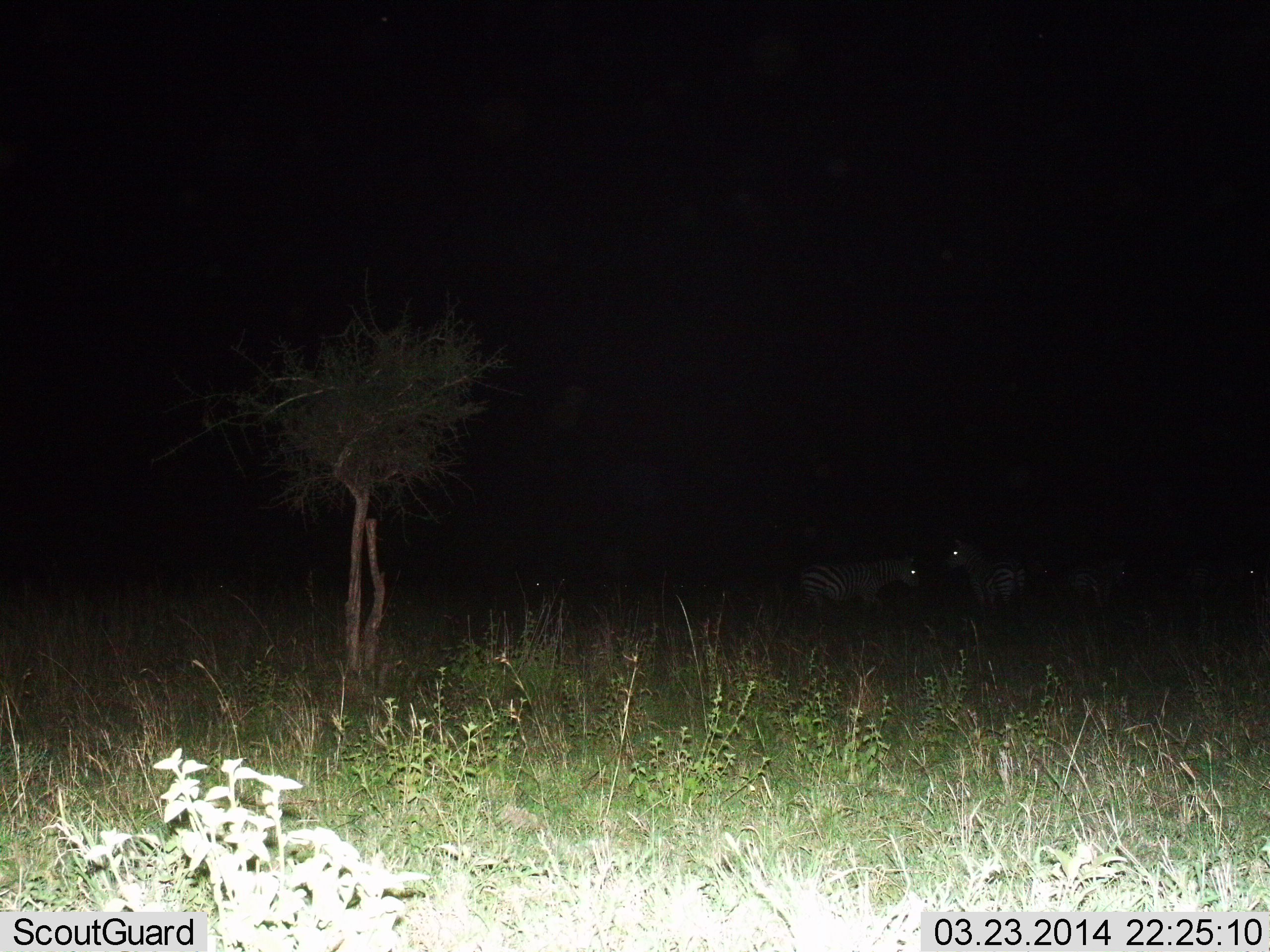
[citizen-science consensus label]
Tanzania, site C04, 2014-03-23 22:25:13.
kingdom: Animalia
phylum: Chordata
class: Mammalia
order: Perissodactyla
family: Equidae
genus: Equus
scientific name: Equus quagga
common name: plains zebra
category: zebra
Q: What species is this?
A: Zebra (plains zebra) (Equus quagga).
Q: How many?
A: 3.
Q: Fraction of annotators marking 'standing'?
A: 100%.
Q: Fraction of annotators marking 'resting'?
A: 10%.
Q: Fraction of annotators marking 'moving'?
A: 10%.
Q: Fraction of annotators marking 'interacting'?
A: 0%.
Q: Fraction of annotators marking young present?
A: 0%.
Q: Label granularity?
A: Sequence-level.